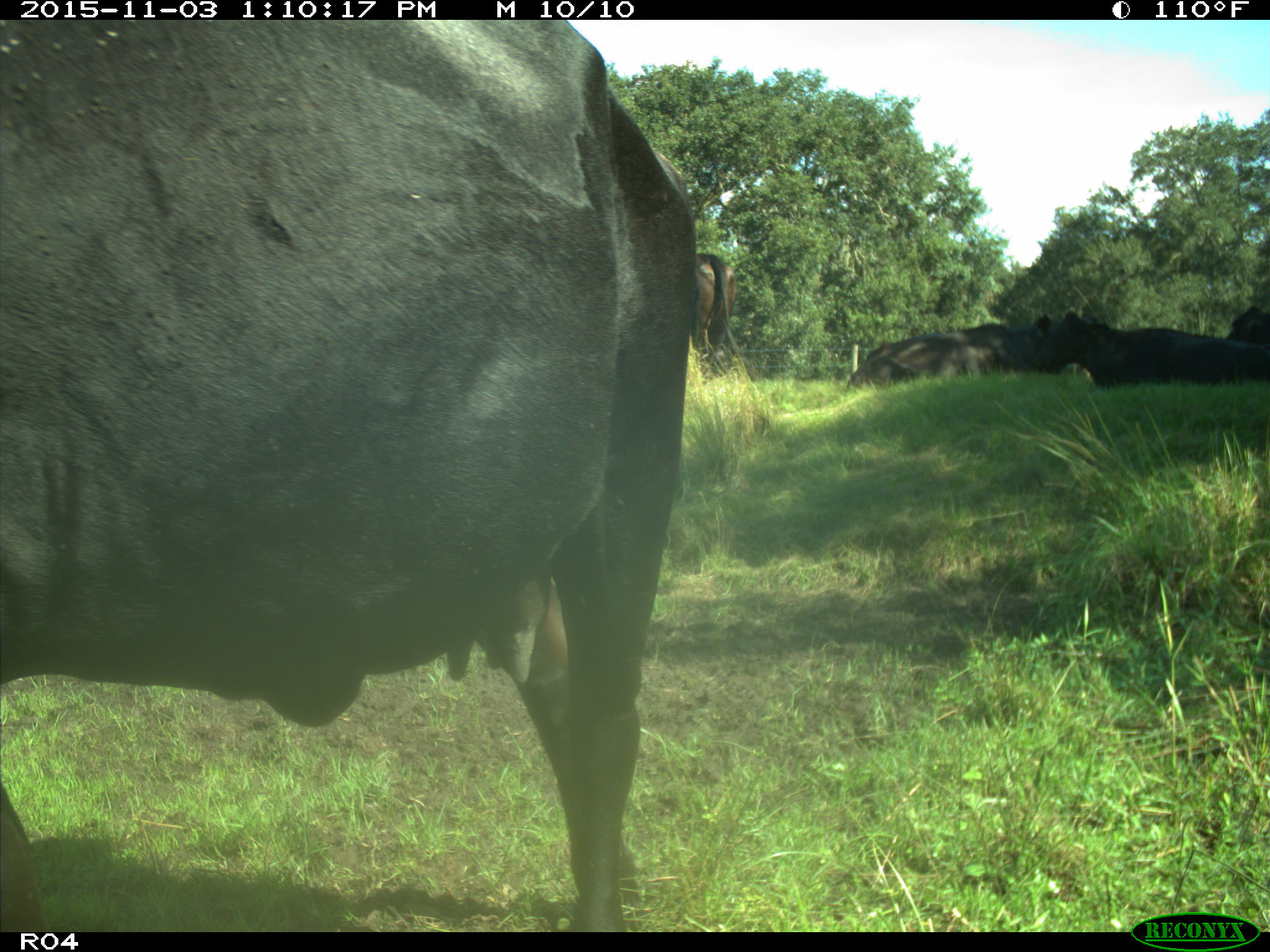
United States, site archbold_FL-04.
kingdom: Animalia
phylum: Chordata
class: Mammalia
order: Artiodactyla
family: Bovidae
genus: Bos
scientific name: Bos taurus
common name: domestic cow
Bos taurus (domestic cow).